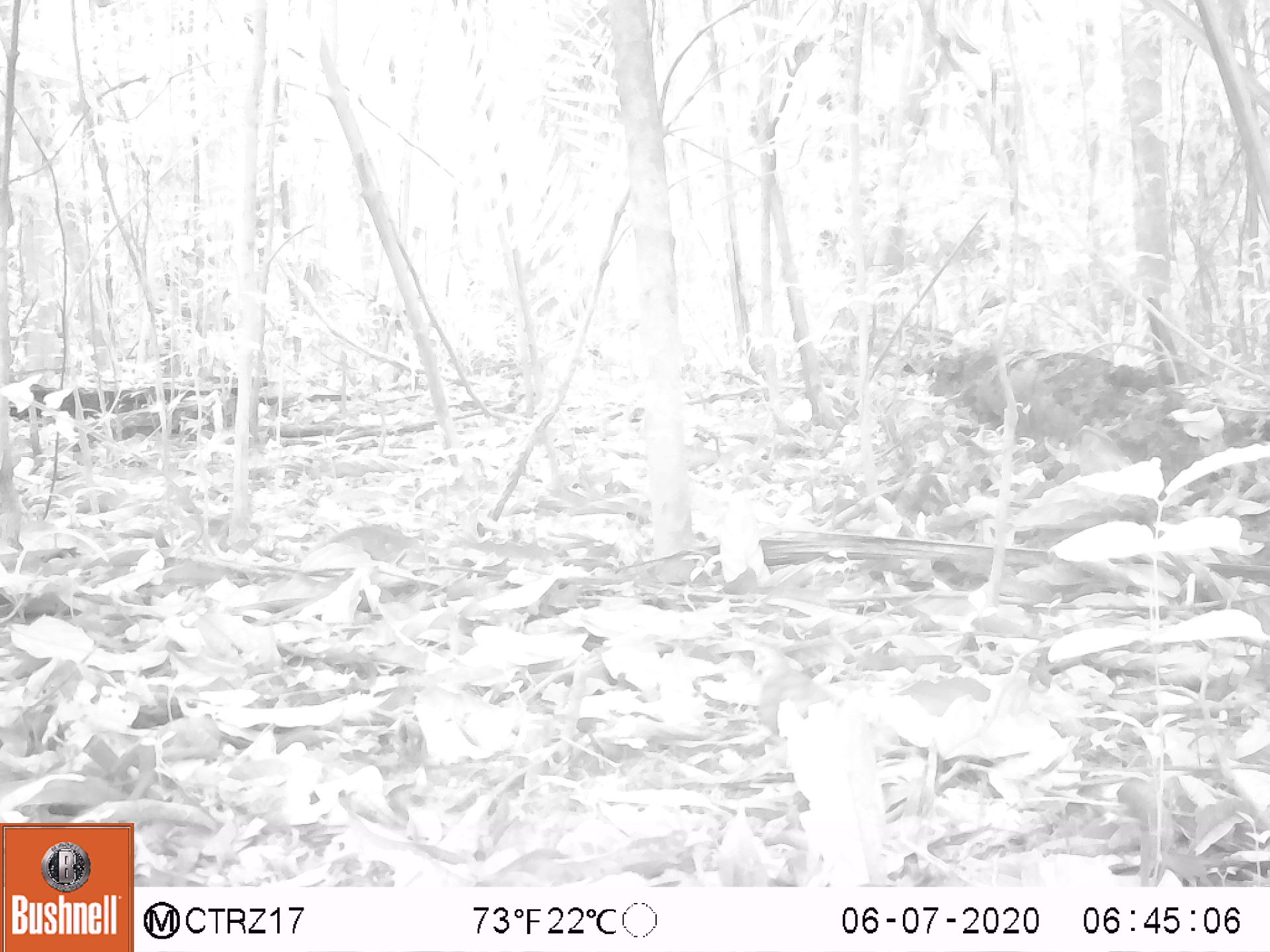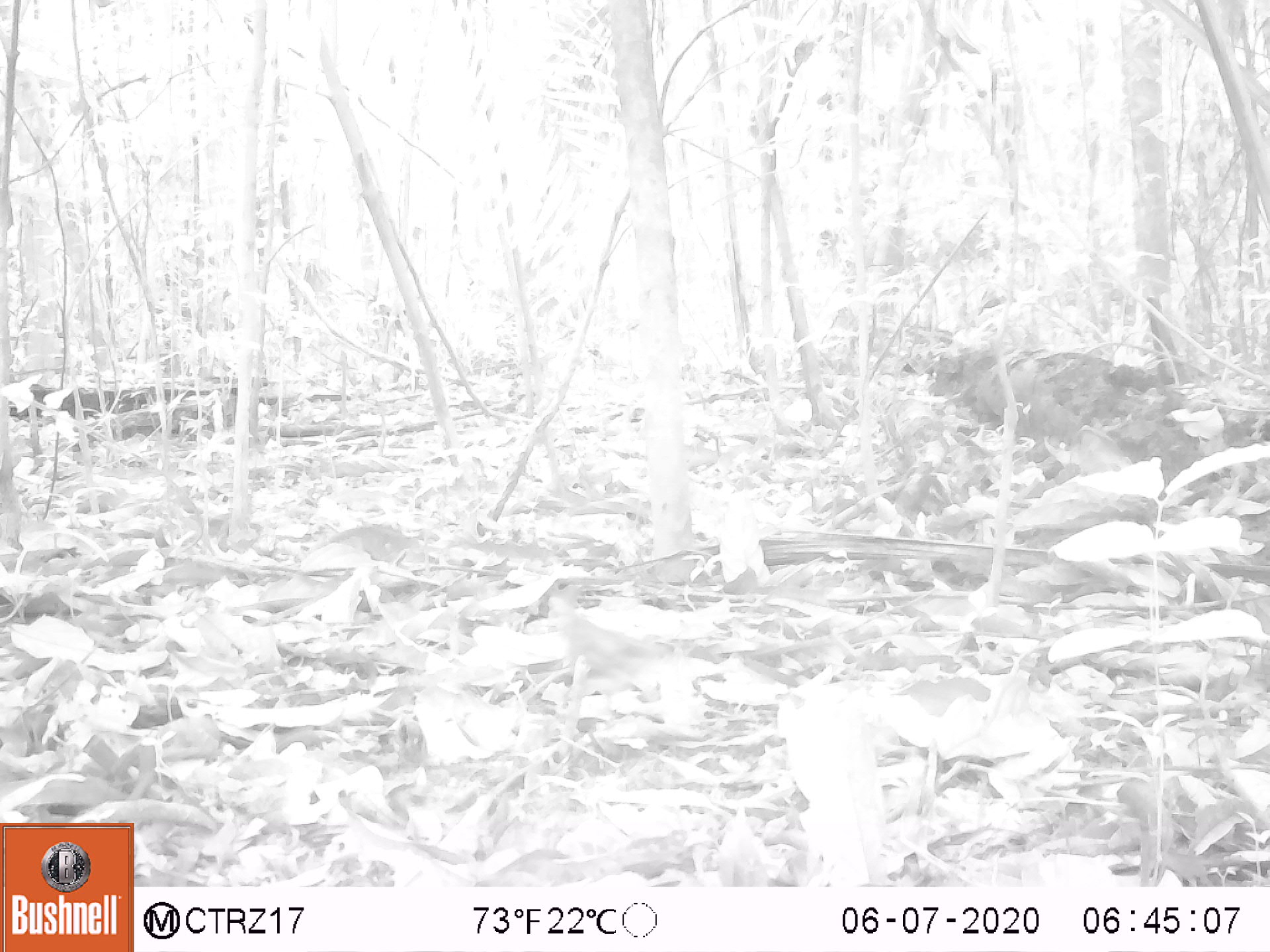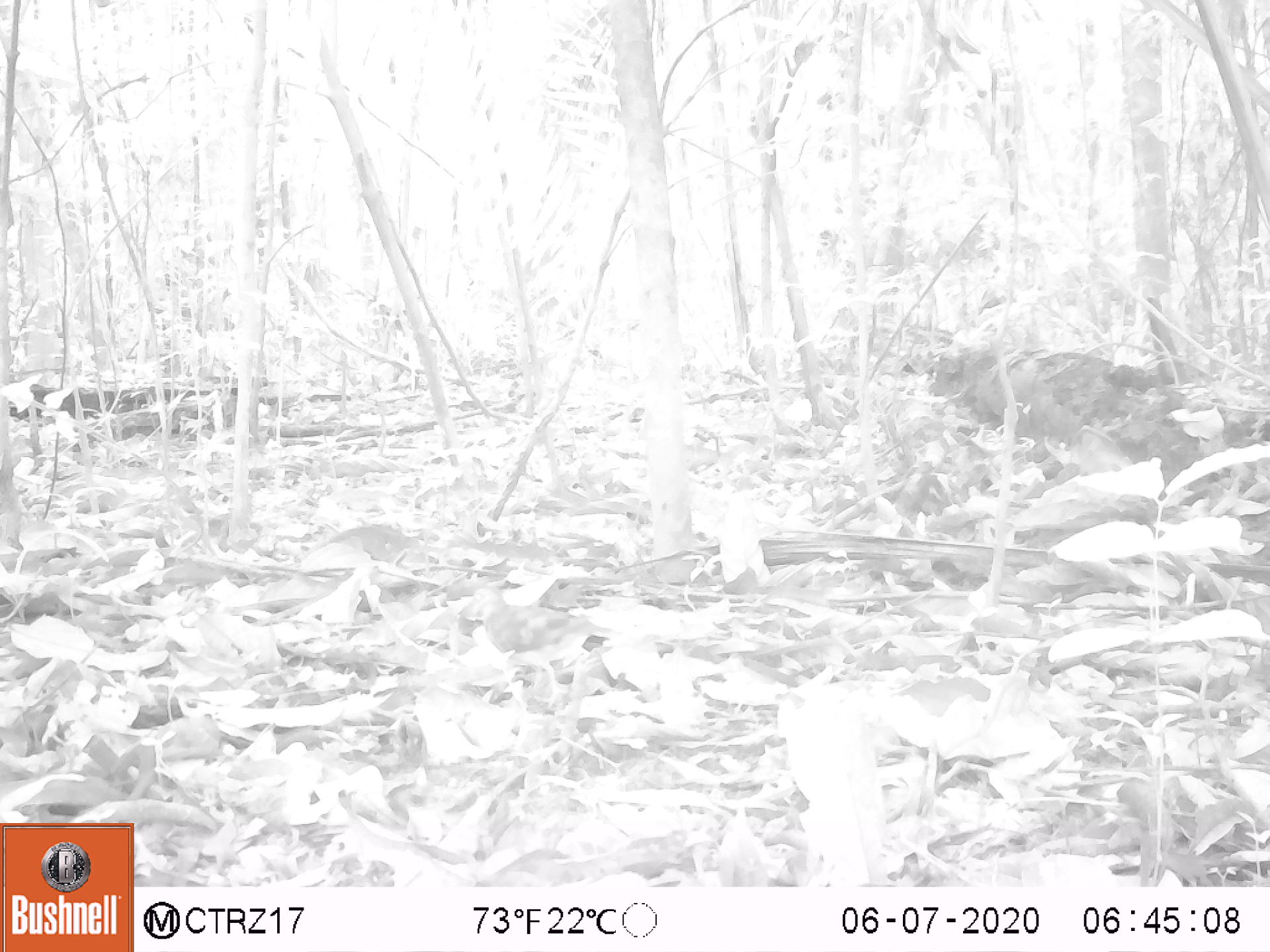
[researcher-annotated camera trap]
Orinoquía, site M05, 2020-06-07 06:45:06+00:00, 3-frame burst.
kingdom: Animalia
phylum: Chordata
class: Aves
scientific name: Aves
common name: bird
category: unknown bird